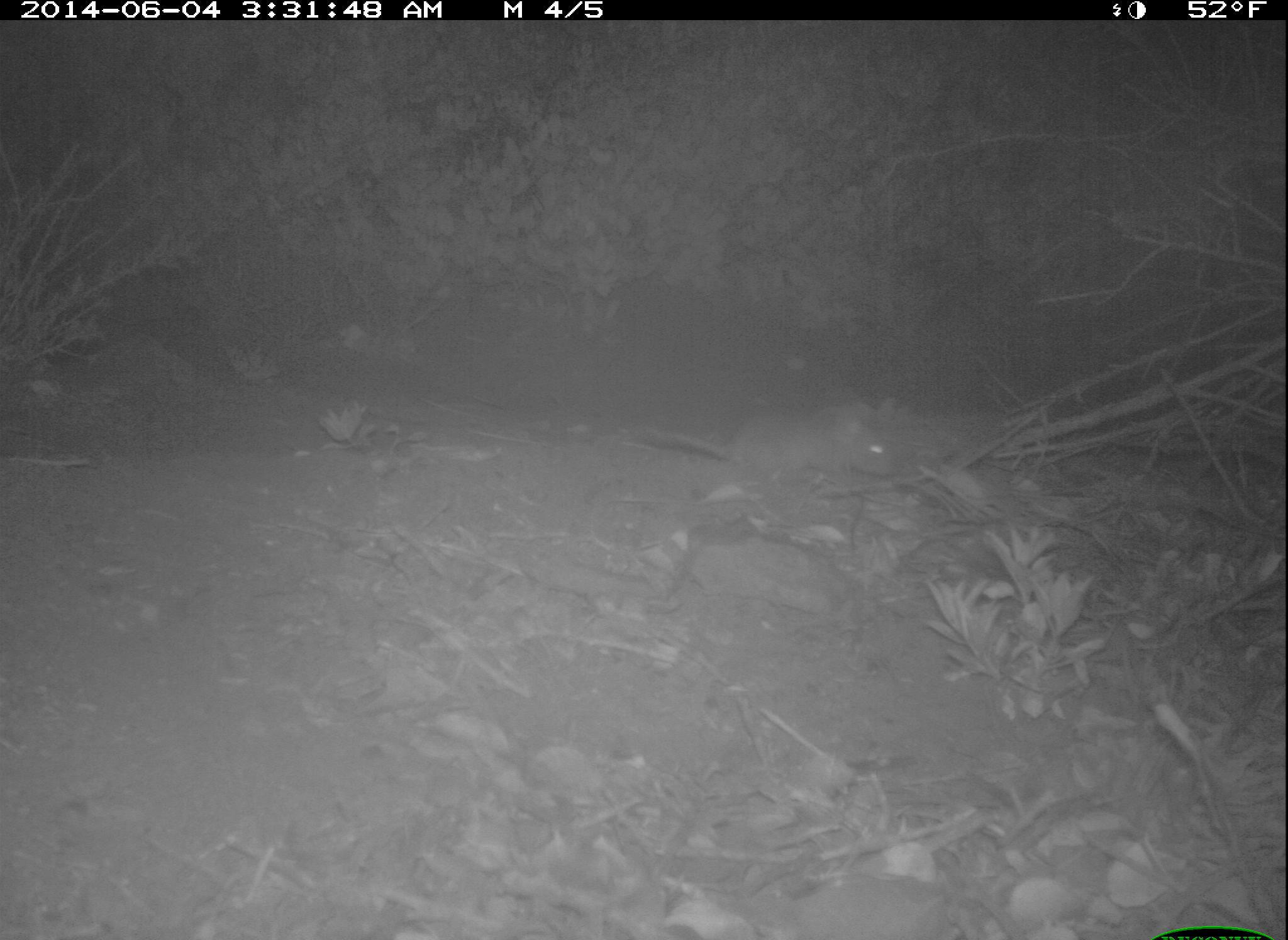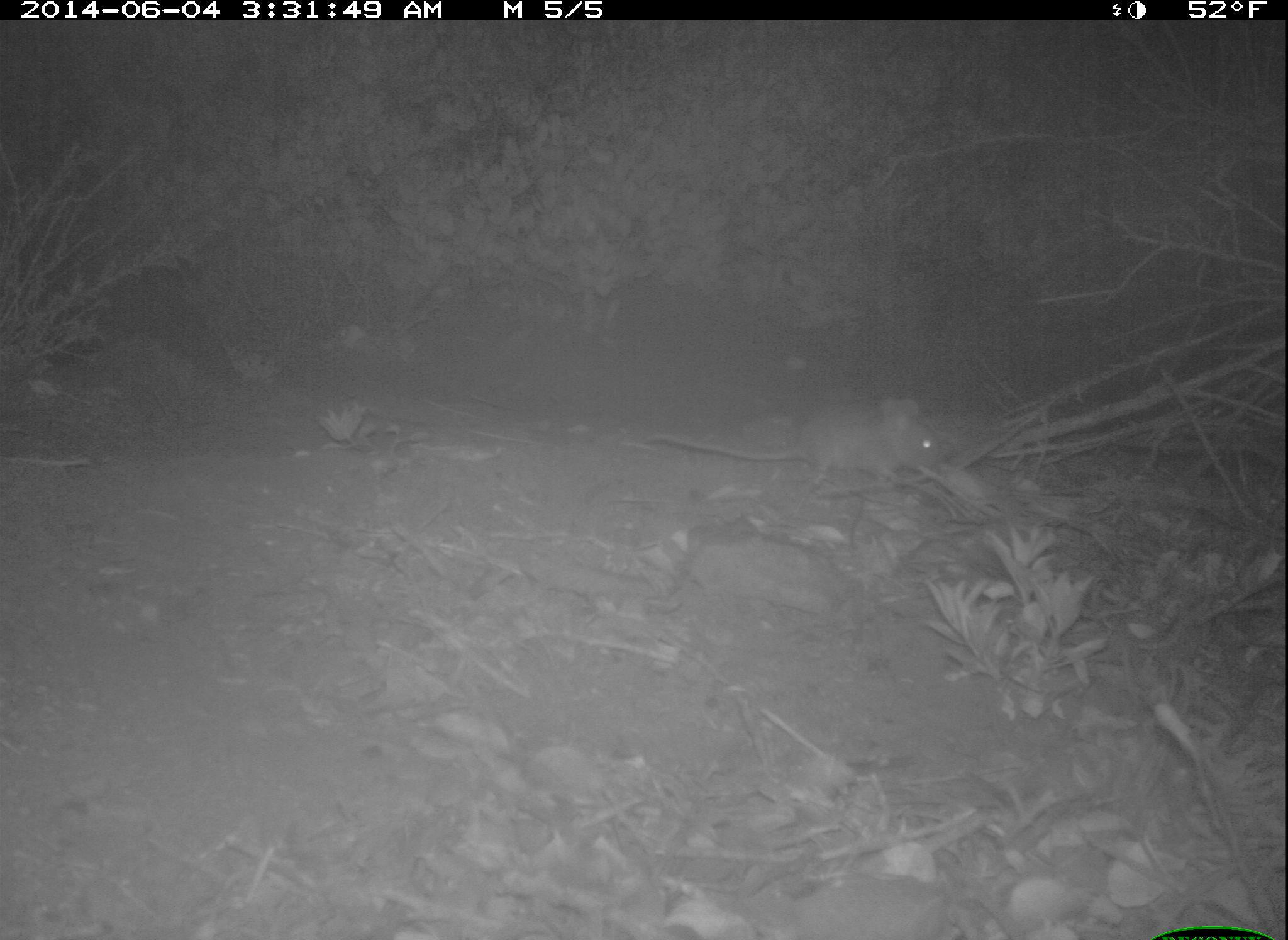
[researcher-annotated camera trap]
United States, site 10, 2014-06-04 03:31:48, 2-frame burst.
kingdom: Animalia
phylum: Chordata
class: Mammalia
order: Rodentia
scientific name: Rodentia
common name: rodent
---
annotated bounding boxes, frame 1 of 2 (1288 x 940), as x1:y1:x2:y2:
rodent: 632:403:901:491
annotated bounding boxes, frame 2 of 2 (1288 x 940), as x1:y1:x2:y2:
rodent: 645:396:945:493